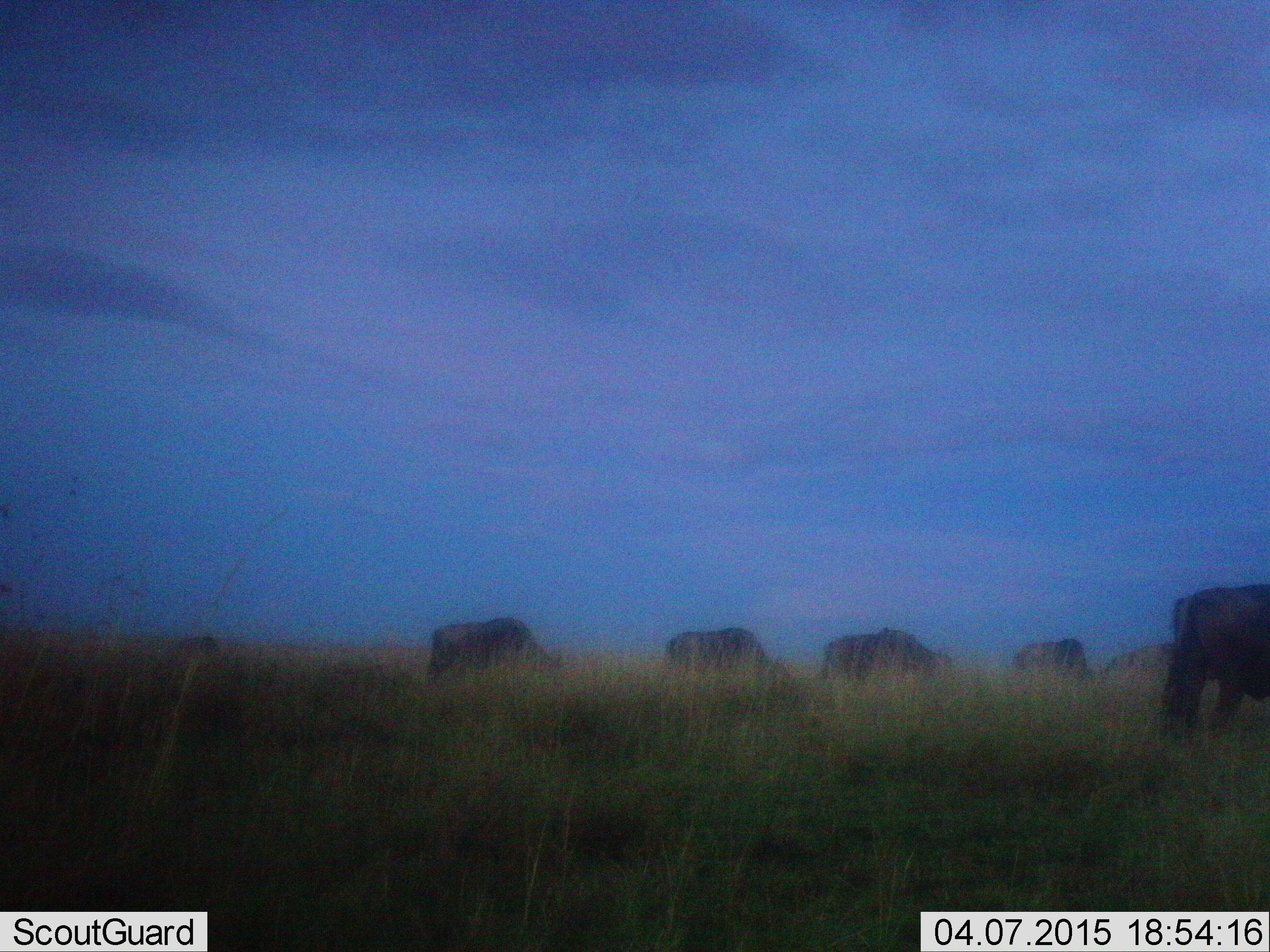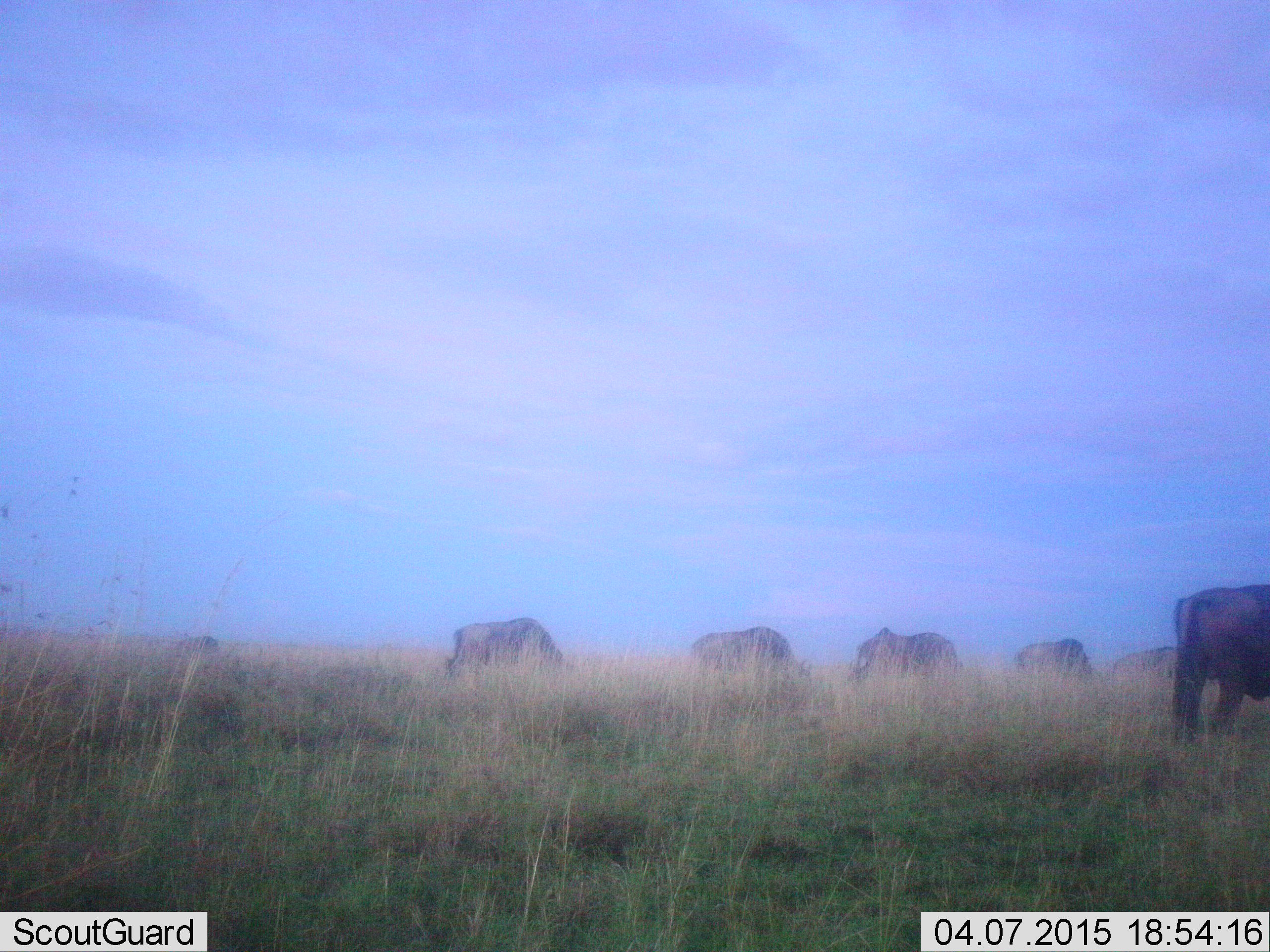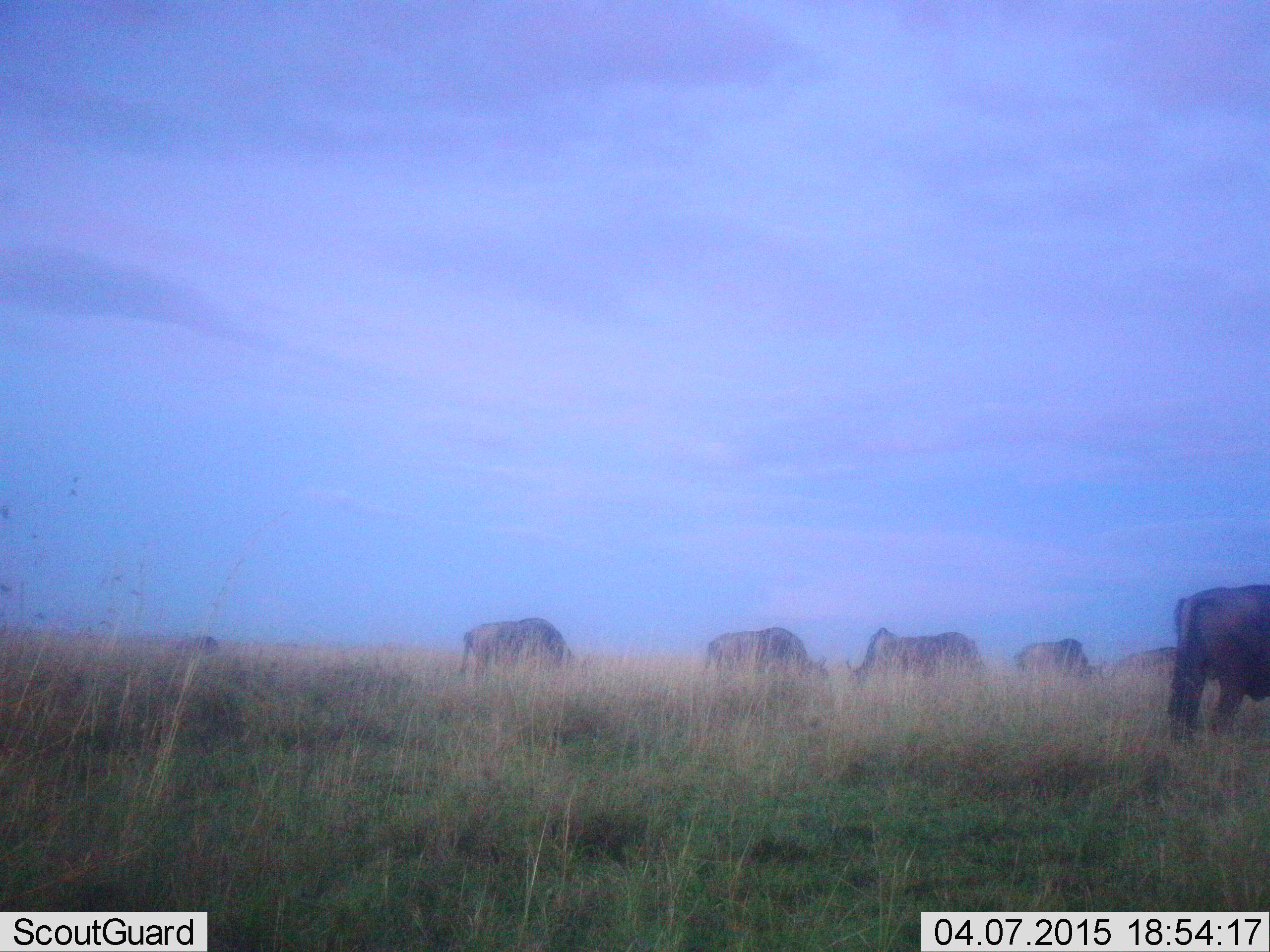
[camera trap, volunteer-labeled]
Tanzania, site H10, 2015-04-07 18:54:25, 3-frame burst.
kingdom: Animalia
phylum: Chordata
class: Mammalia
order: Artiodactyla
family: Bovidae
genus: Connochaetes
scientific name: Connochaetes taurinus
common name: blue wildebeest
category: wildebeest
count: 7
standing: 30%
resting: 10%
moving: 30%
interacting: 10%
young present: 0%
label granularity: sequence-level